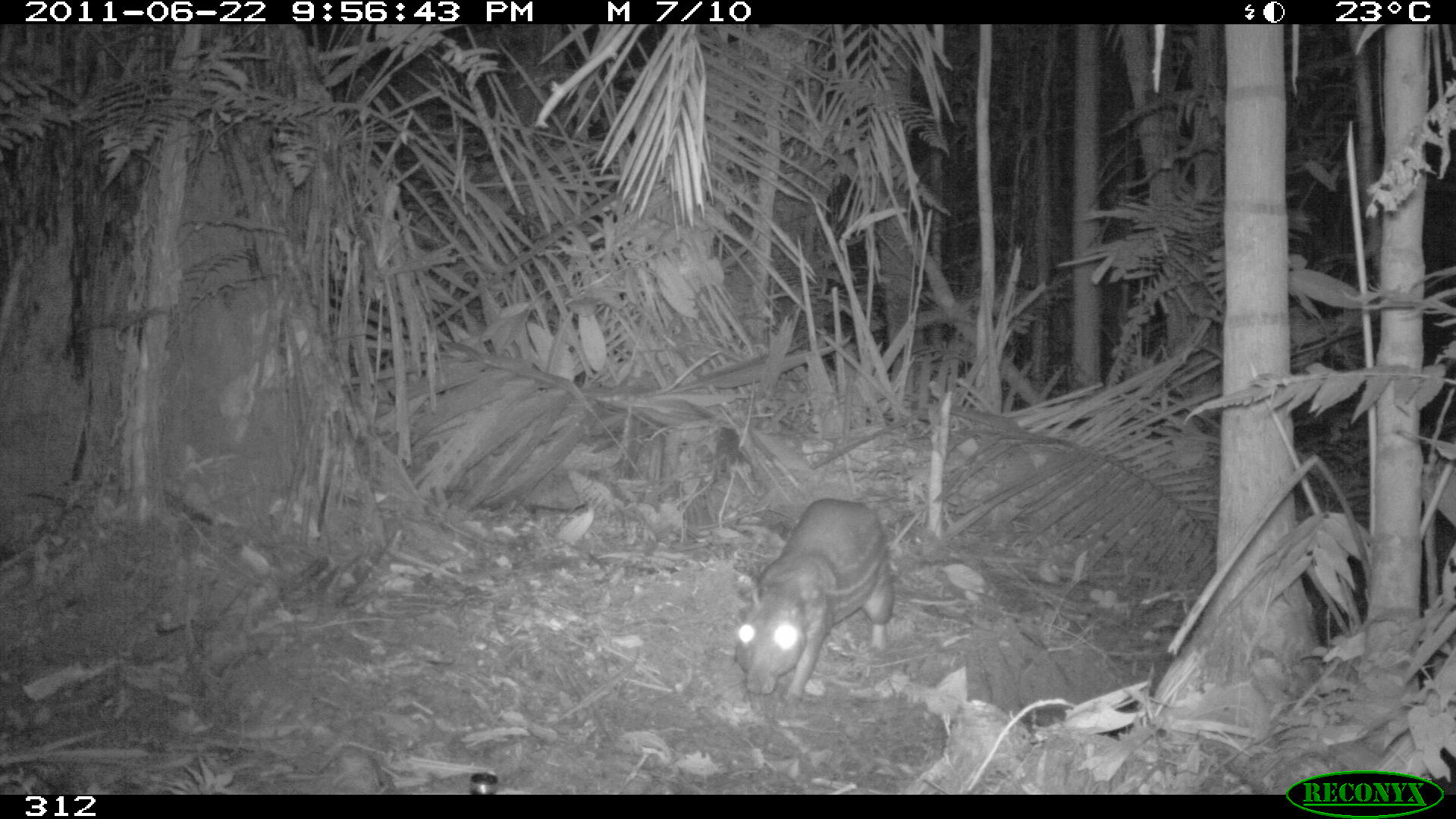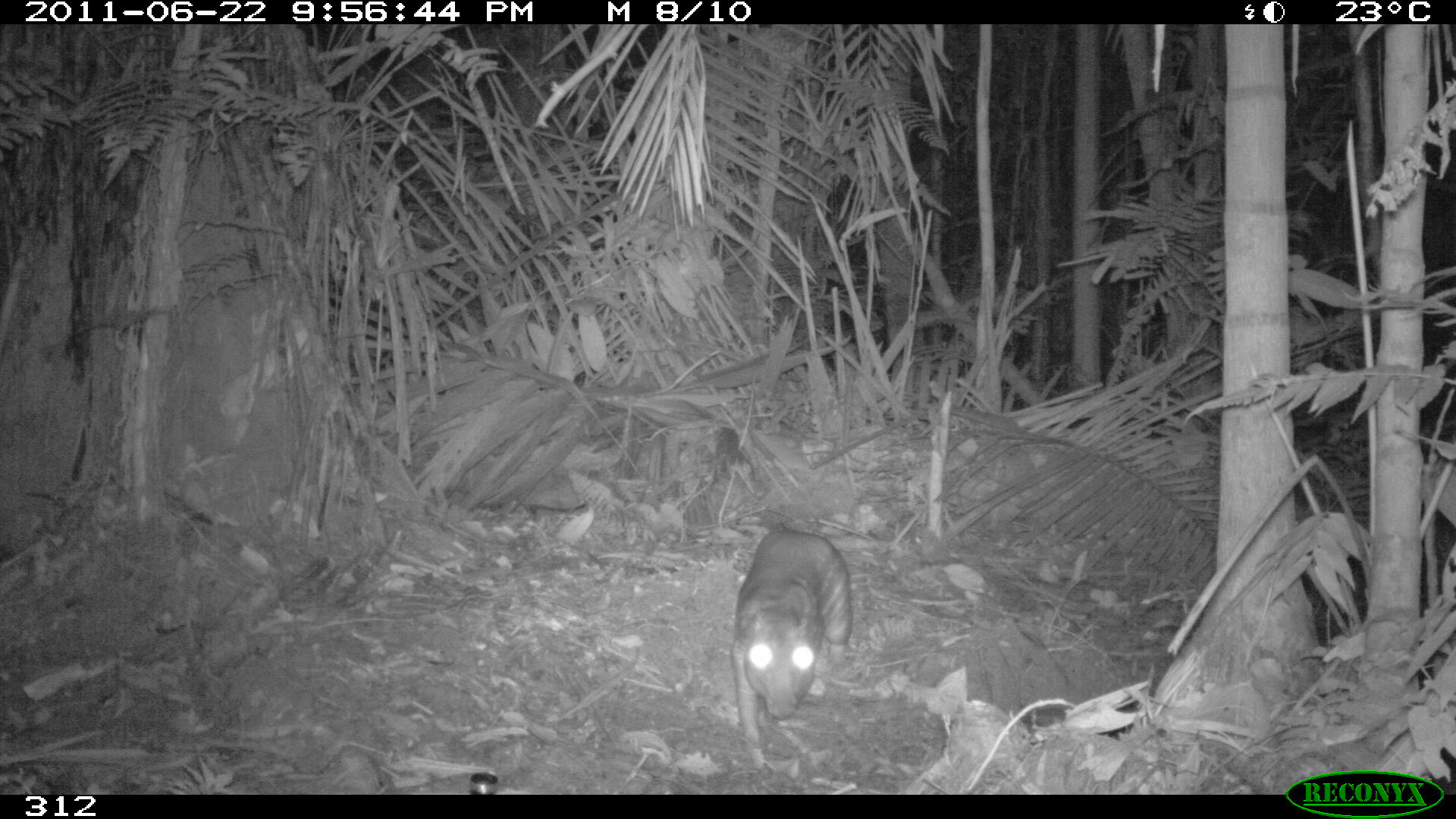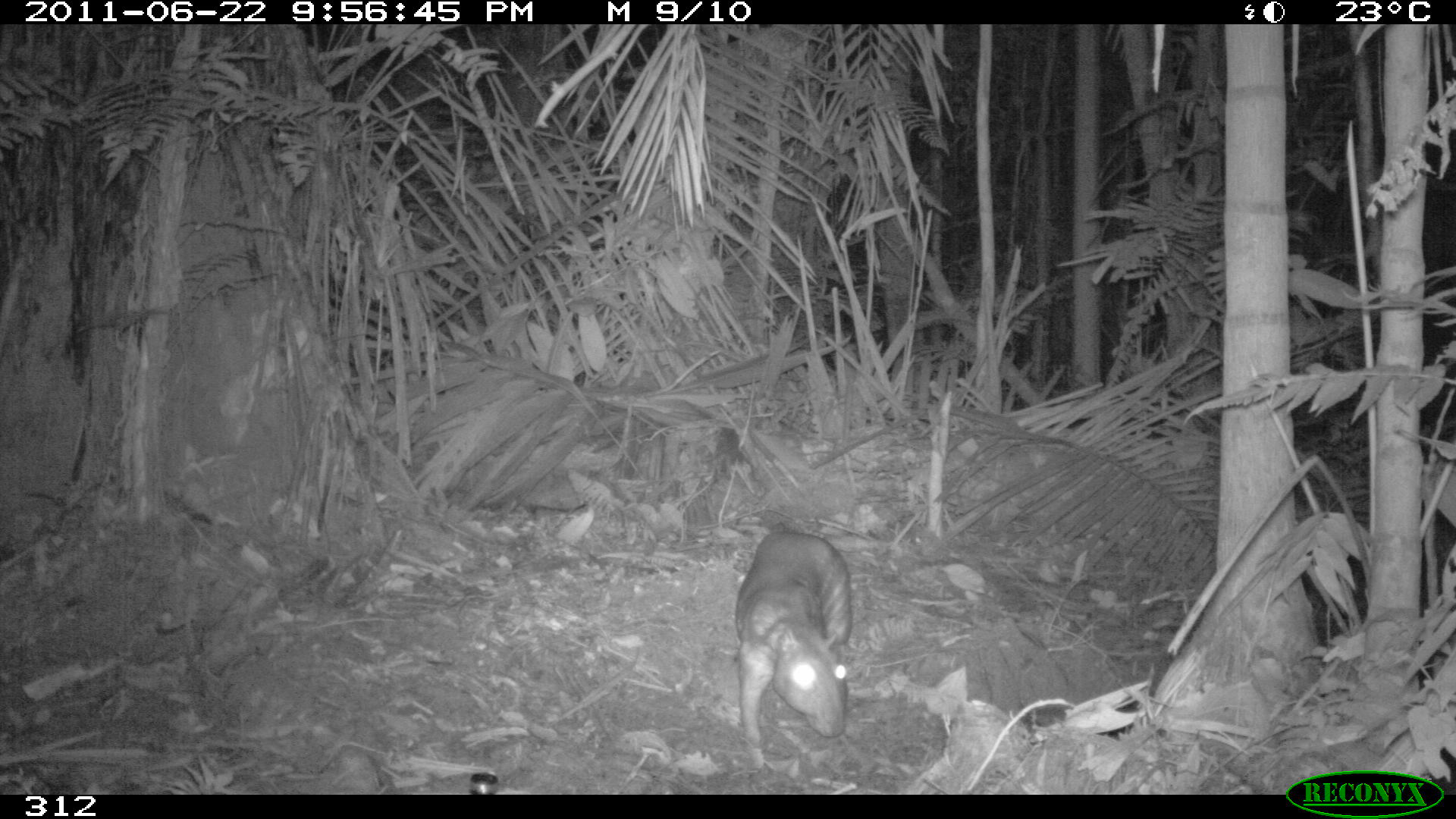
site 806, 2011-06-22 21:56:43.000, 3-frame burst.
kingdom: Animalia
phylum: Chordata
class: Mammalia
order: Rodentia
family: Cuniculidae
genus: Cuniculus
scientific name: Cuniculus paca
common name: spotted paca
Cuniculus paca (spotted paca).